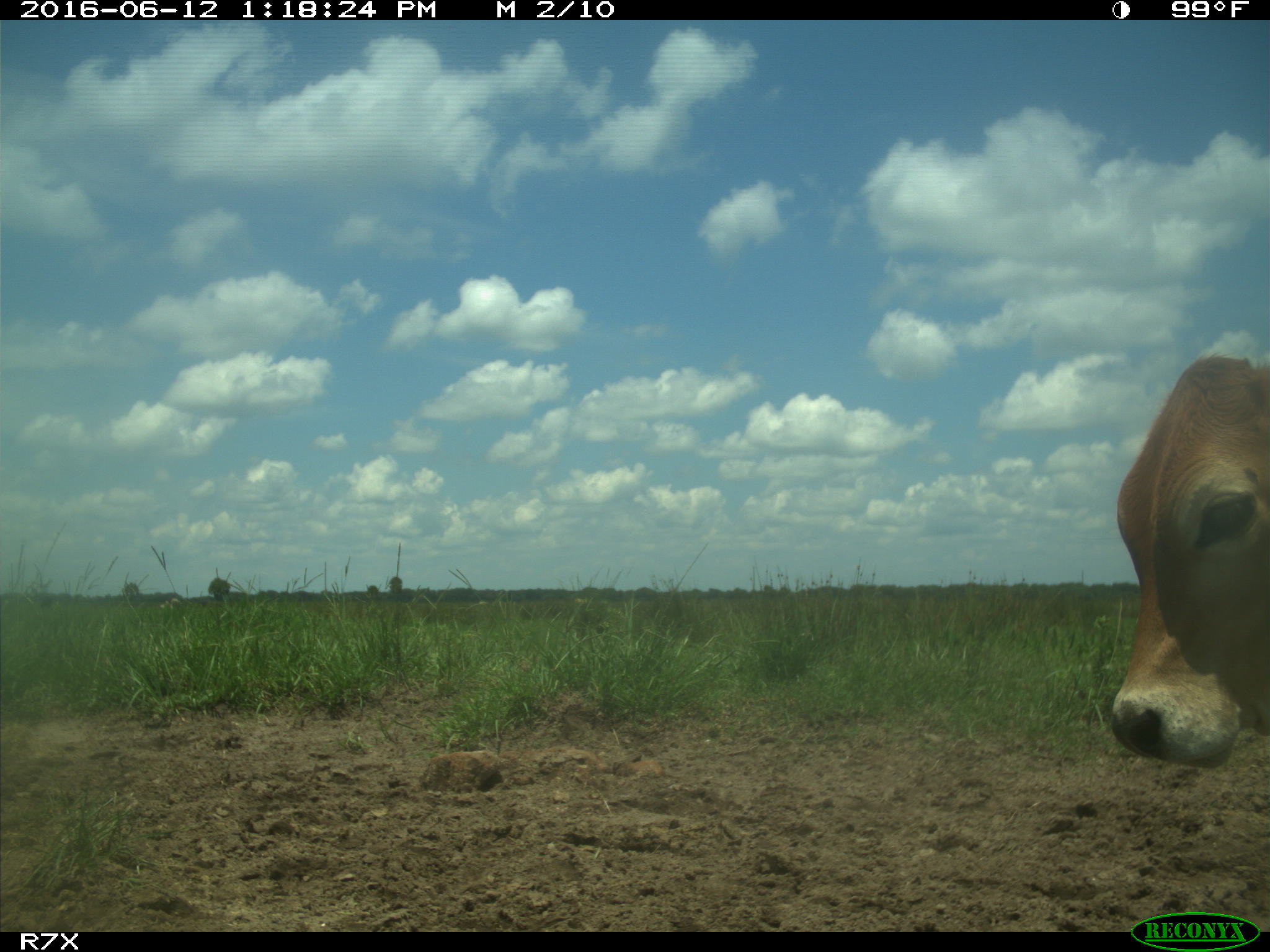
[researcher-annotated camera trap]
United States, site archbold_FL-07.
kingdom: Animalia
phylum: Chordata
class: Mammalia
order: Artiodactyla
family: Bovidae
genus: Bos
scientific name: Bos taurus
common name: domestic cow